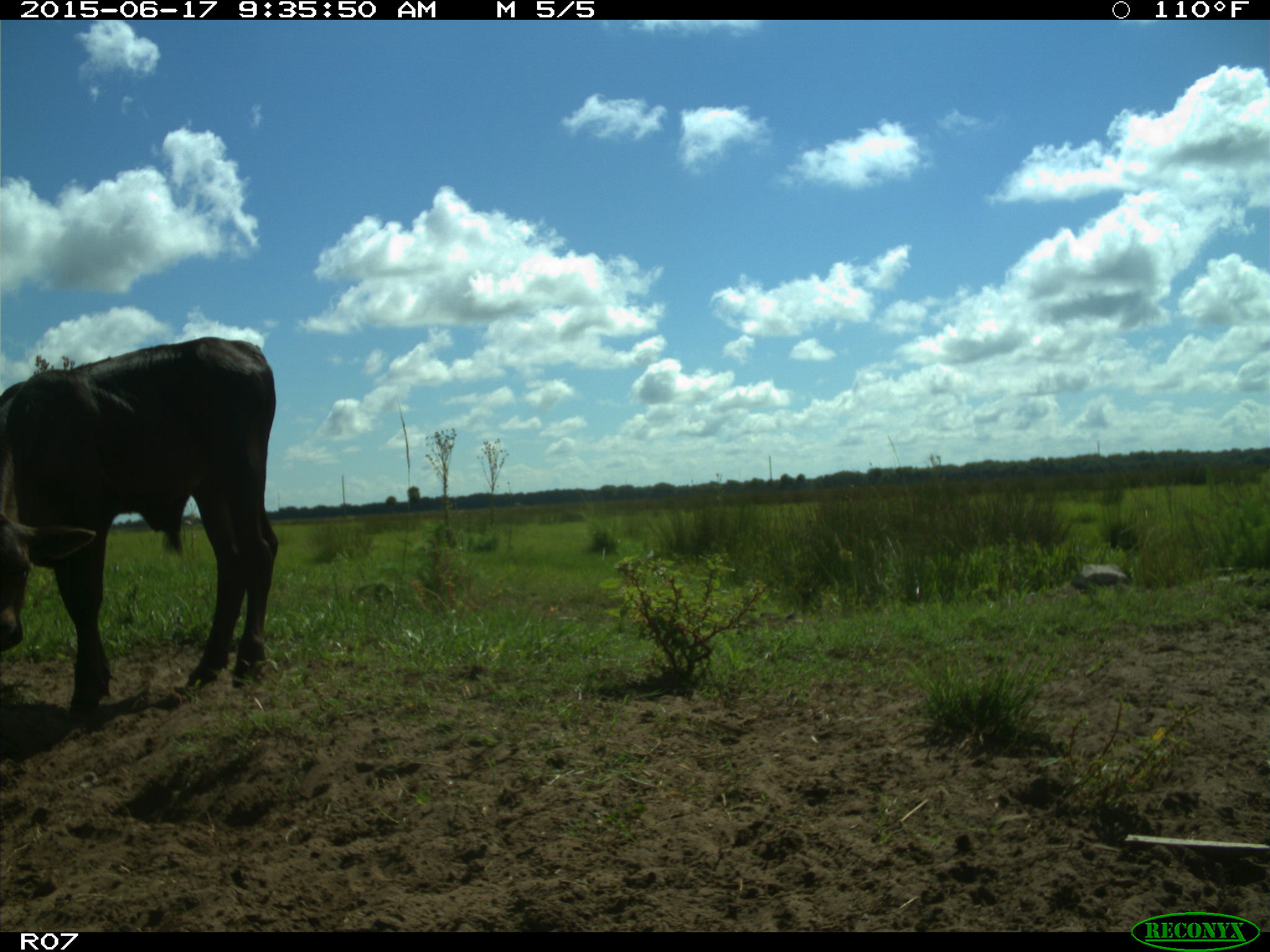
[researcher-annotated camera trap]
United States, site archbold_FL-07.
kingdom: Animalia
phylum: Chordata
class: Mammalia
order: Artiodactyla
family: Bovidae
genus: Bos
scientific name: Bos taurus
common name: domestic cow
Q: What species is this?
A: Bos taurus (domestic cow).